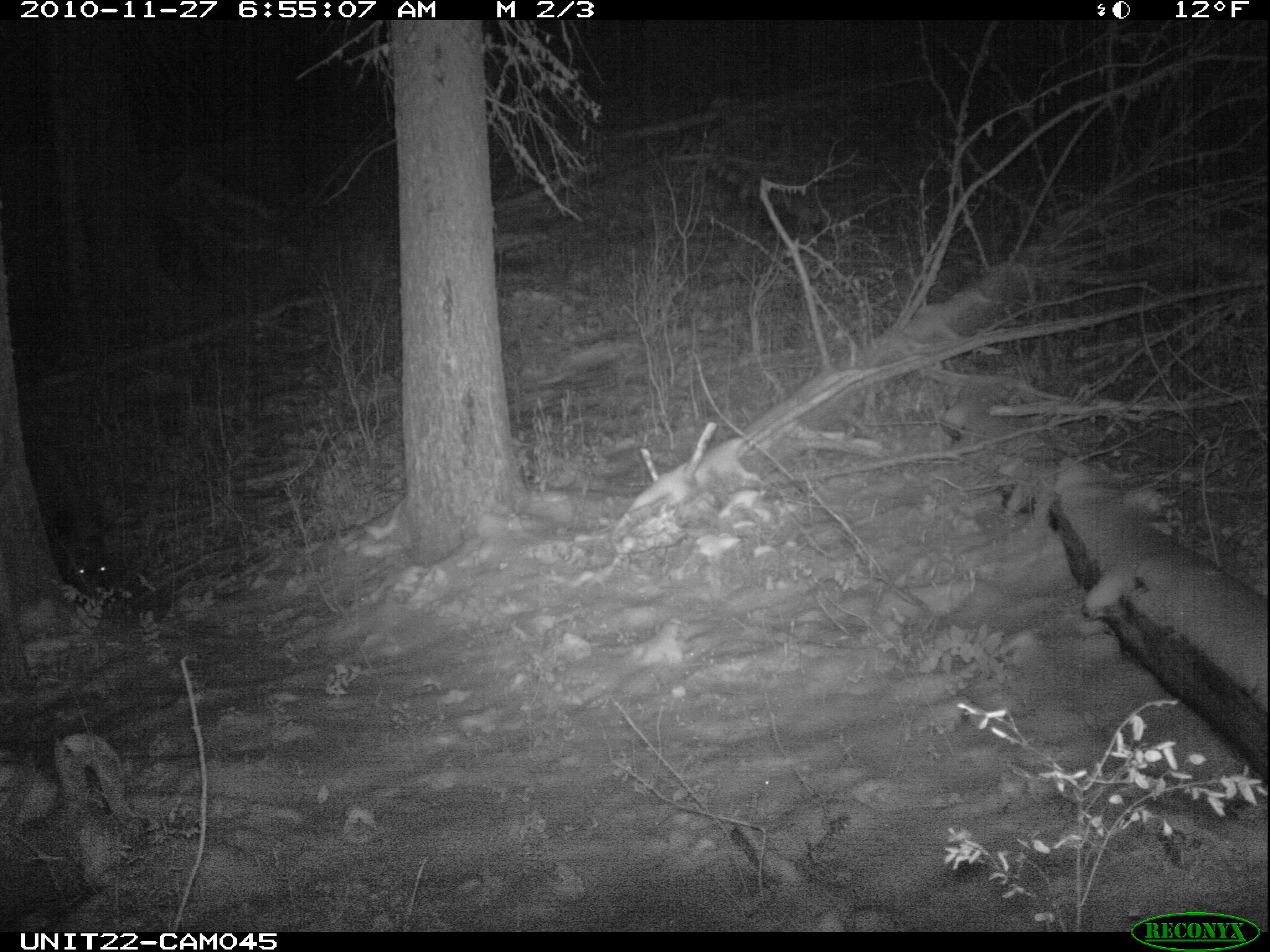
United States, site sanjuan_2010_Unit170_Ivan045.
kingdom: Animalia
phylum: Chordata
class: Mammalia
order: Carnivora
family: Ursidae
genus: Ursus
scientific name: Ursus americanus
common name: american black bear